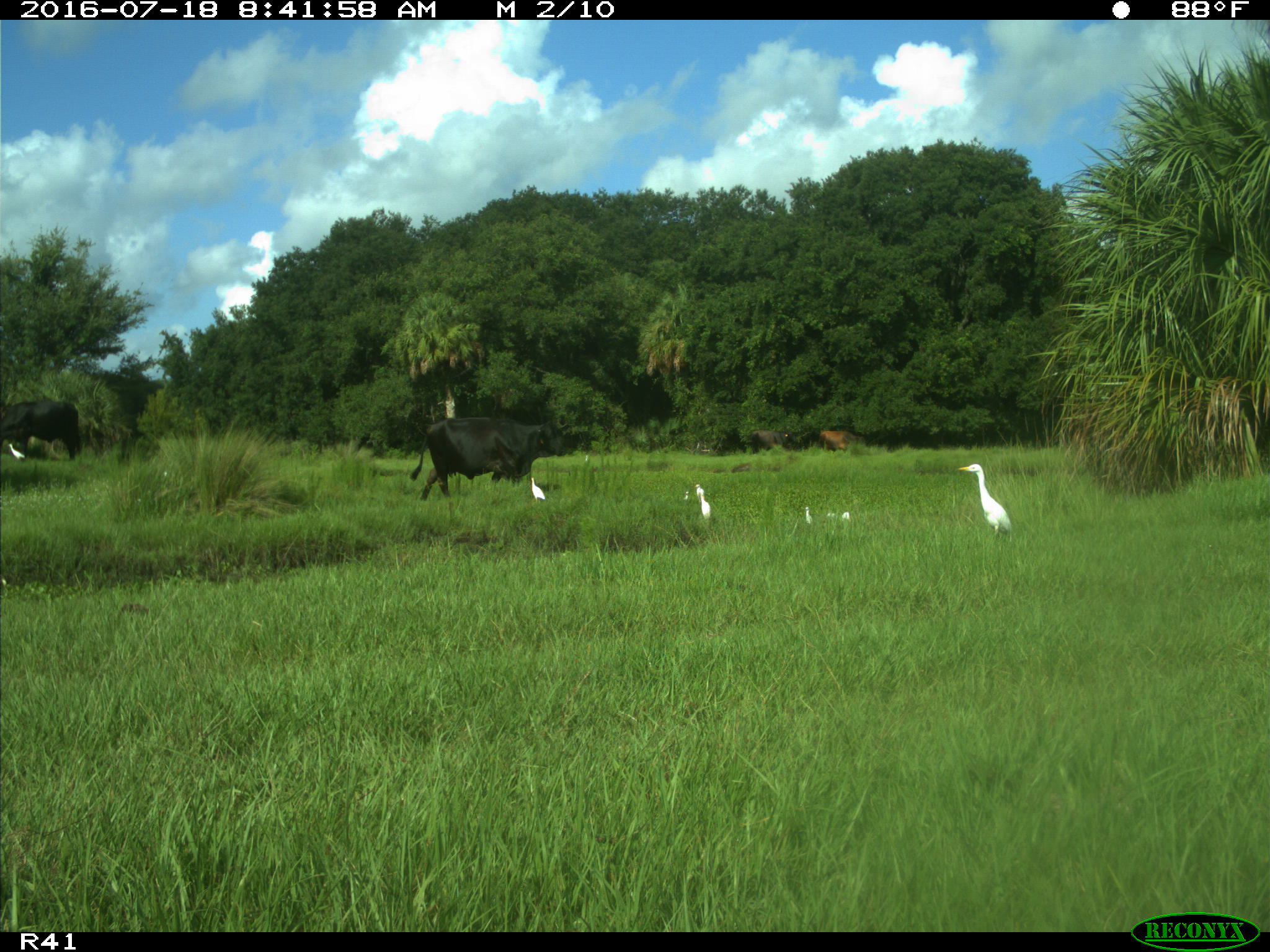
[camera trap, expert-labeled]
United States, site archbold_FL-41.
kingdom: Animalia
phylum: Chordata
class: Mammalia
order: Artiodactyla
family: Bovidae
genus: Bos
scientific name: Bos taurus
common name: domestic cow